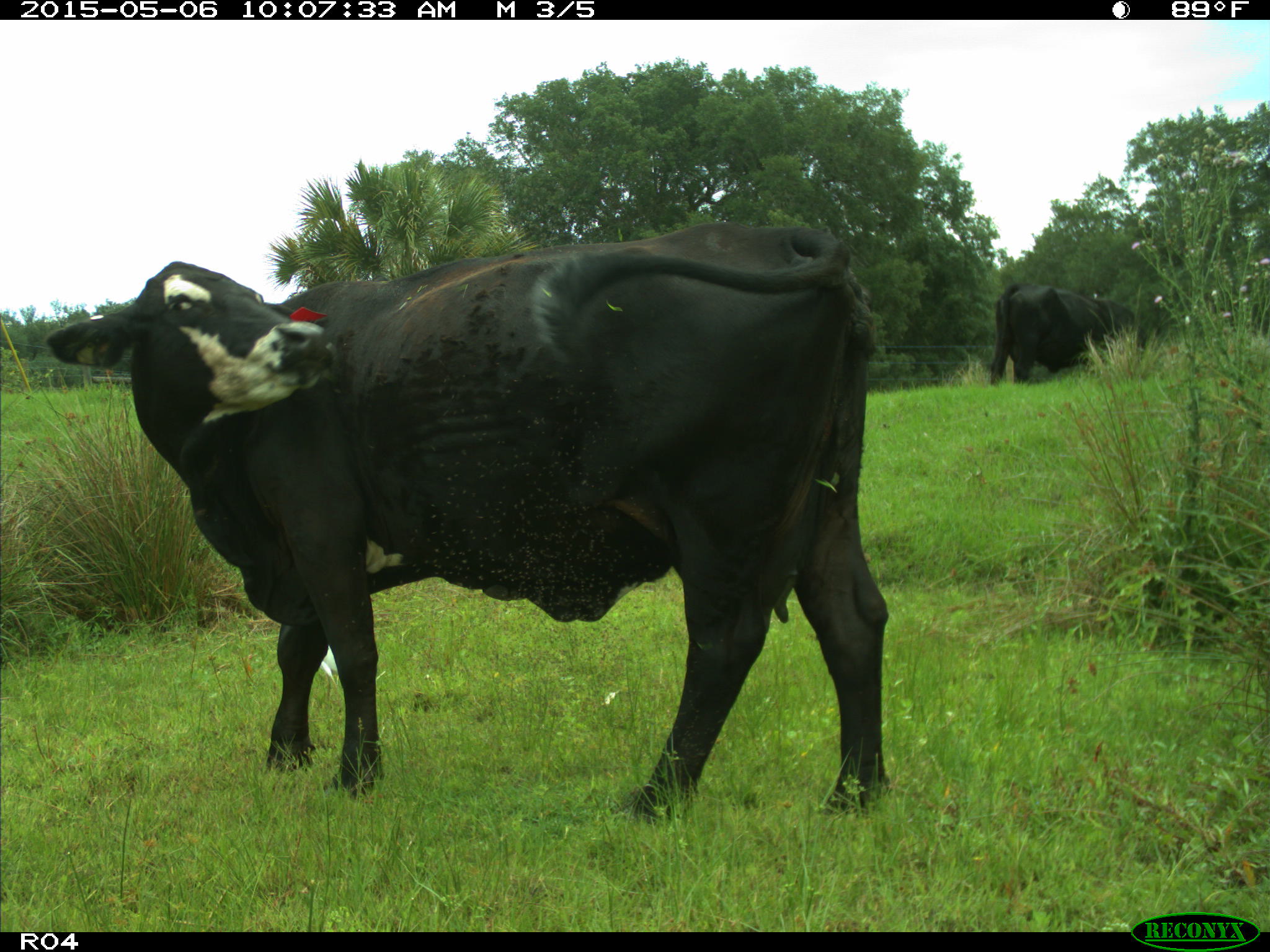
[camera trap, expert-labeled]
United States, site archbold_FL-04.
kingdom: Animalia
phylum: Chordata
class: Mammalia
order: Artiodactyla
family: Bovidae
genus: Bos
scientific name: Bos taurus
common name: domestic cow